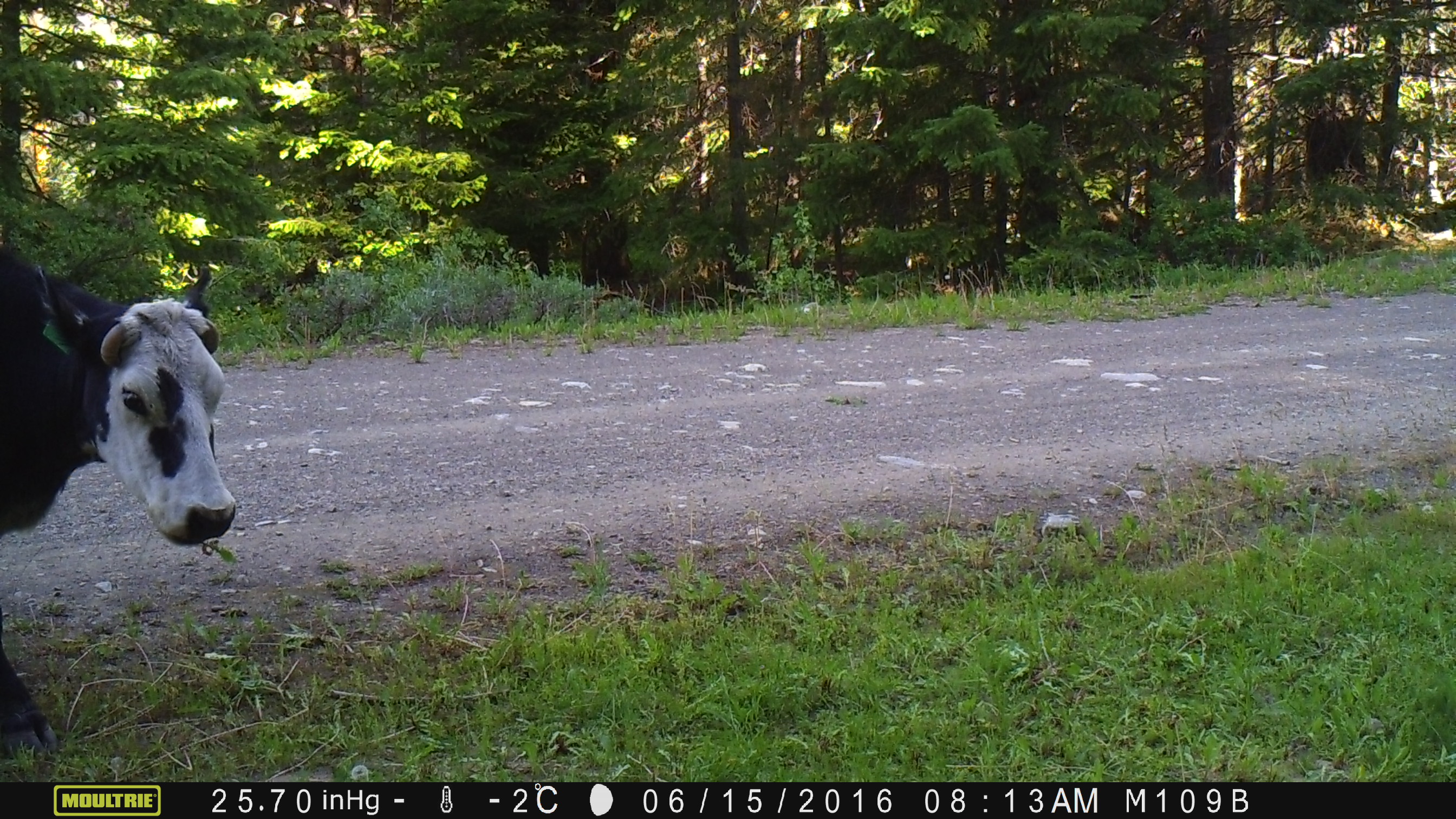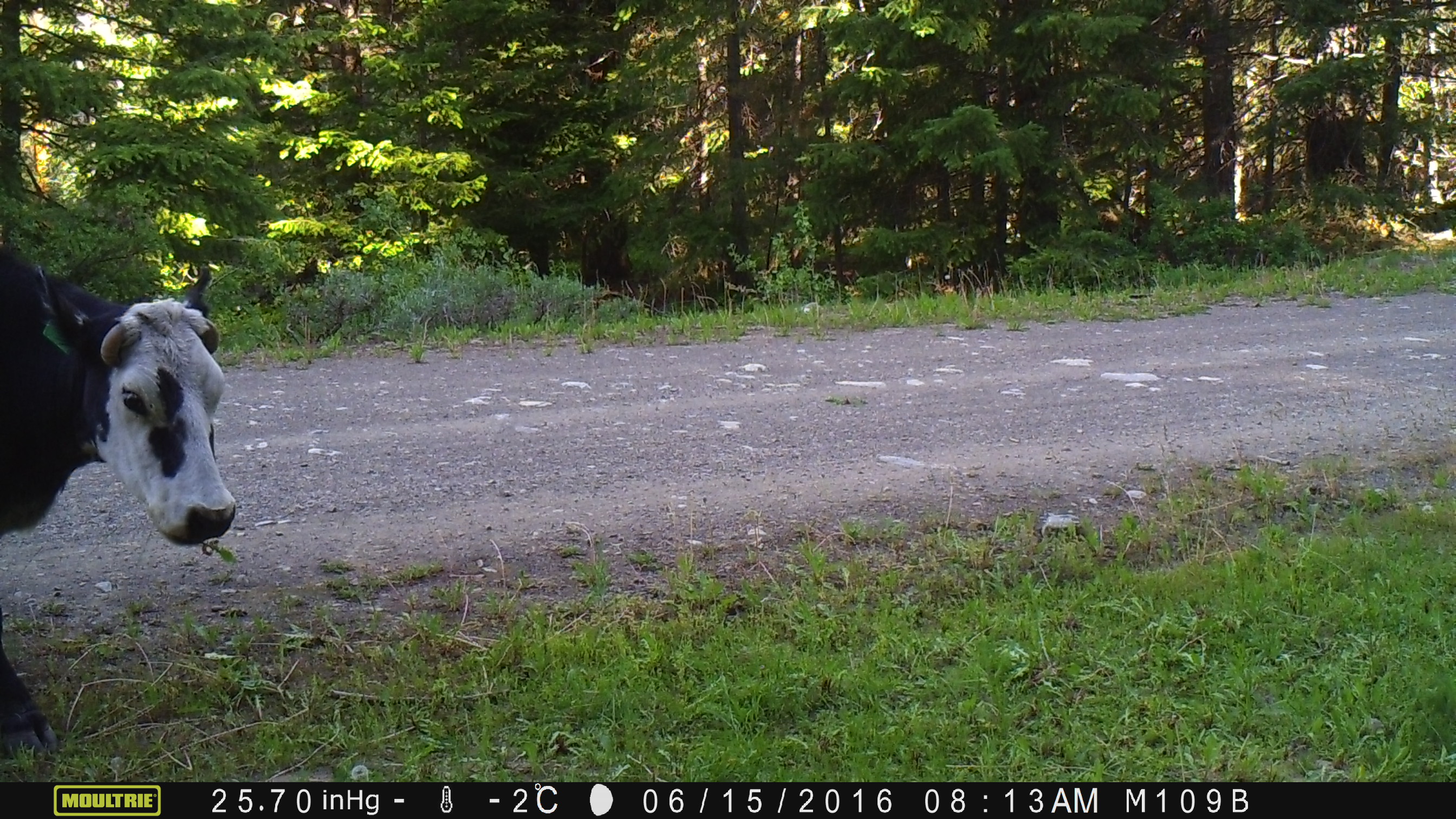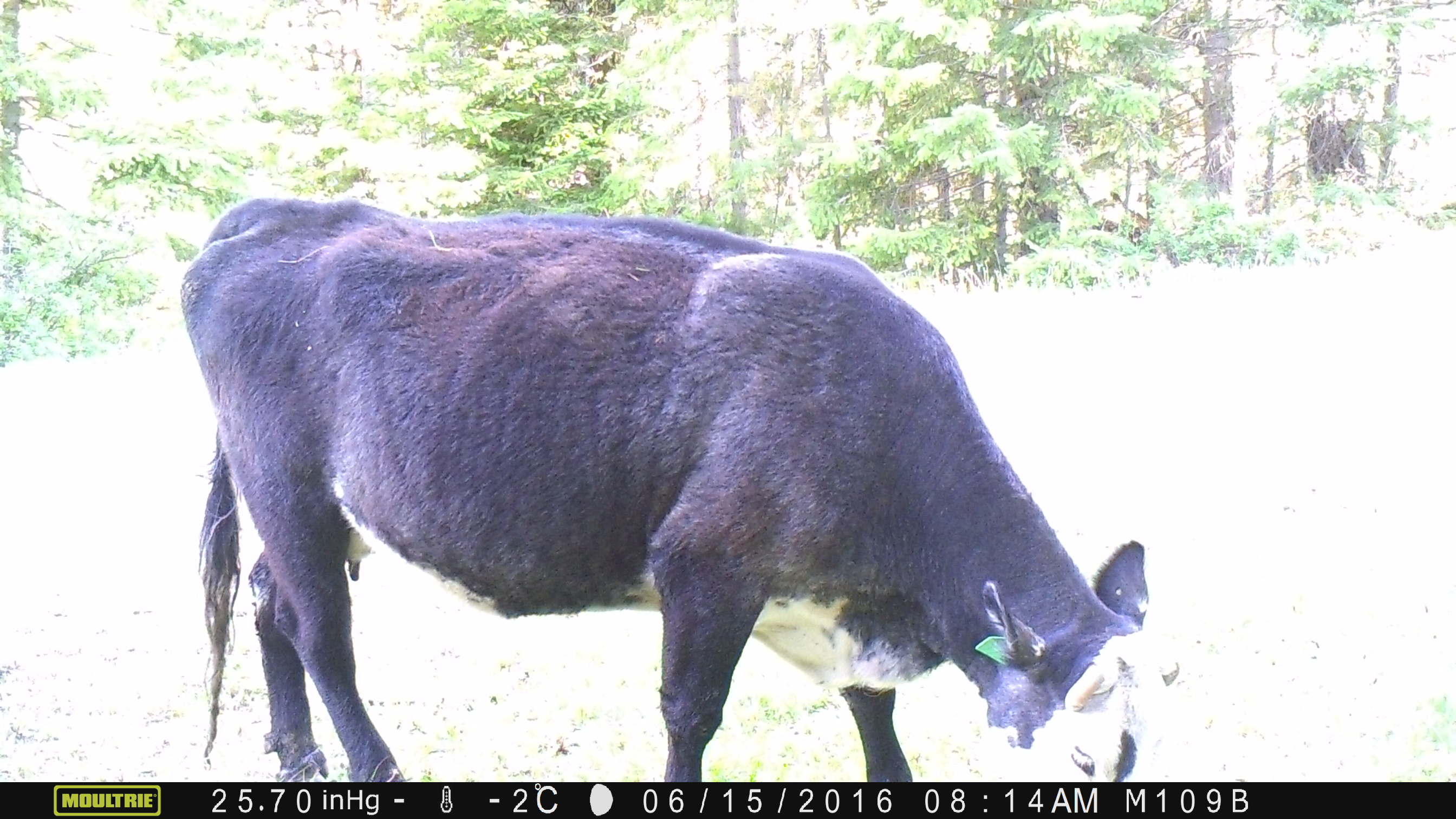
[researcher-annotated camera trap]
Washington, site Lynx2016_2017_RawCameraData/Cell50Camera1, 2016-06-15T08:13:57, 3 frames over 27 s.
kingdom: Animalia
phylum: Chordata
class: Mammalia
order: Artiodactyla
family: Bovidae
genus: Bos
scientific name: Bos taurus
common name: domestic cattle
Domestic cattle (Bos taurus). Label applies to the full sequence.